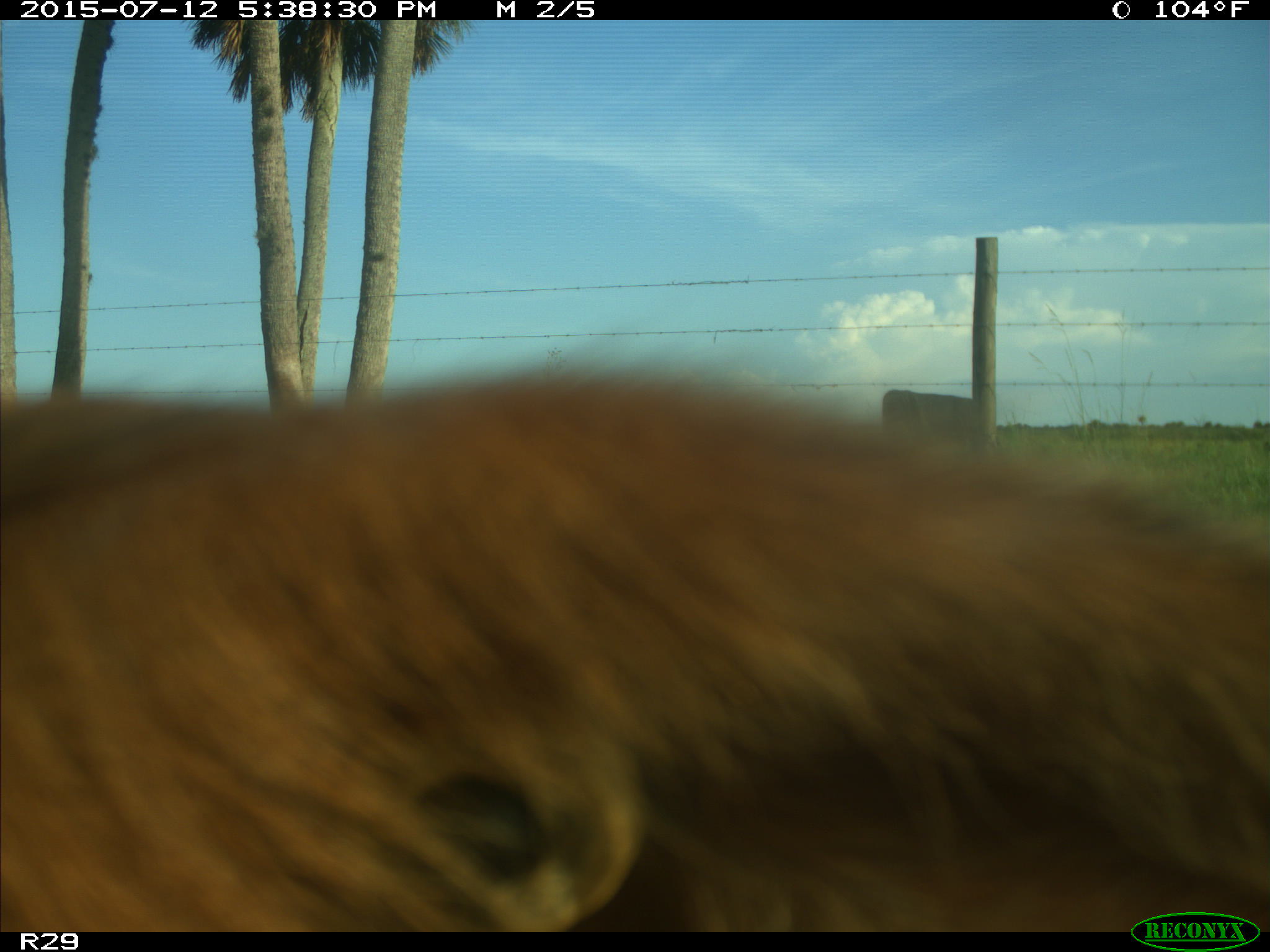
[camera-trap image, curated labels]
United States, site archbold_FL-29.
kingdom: Animalia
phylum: Chordata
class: Mammalia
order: Artiodactyla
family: Bovidae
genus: Bos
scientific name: Bos taurus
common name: domestic cow